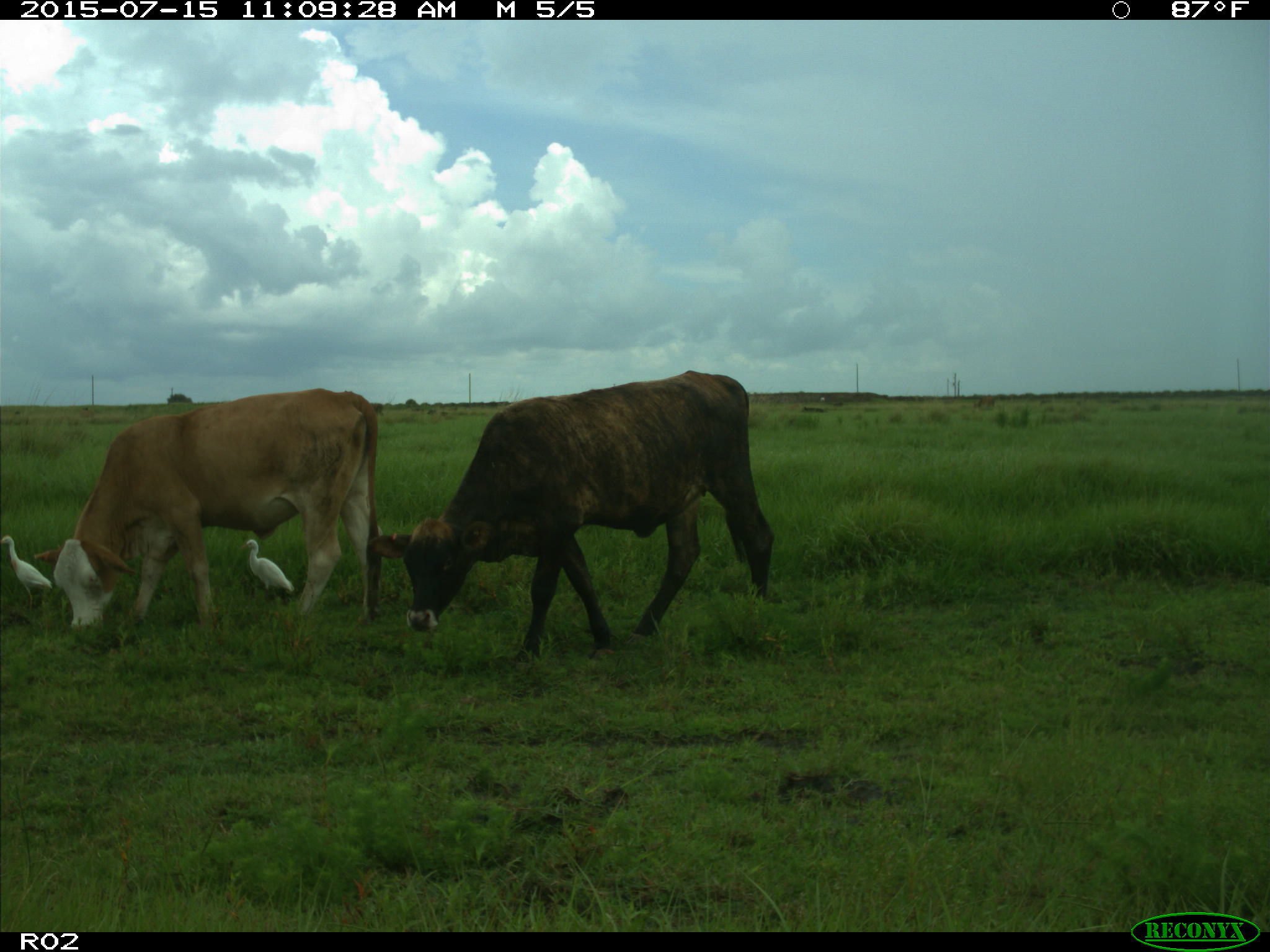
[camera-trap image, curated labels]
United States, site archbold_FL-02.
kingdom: Animalia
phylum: Chordata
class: Mammalia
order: Artiodactyla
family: Bovidae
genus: Bos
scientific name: Bos taurus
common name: domestic cow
Bos taurus (domestic cow).